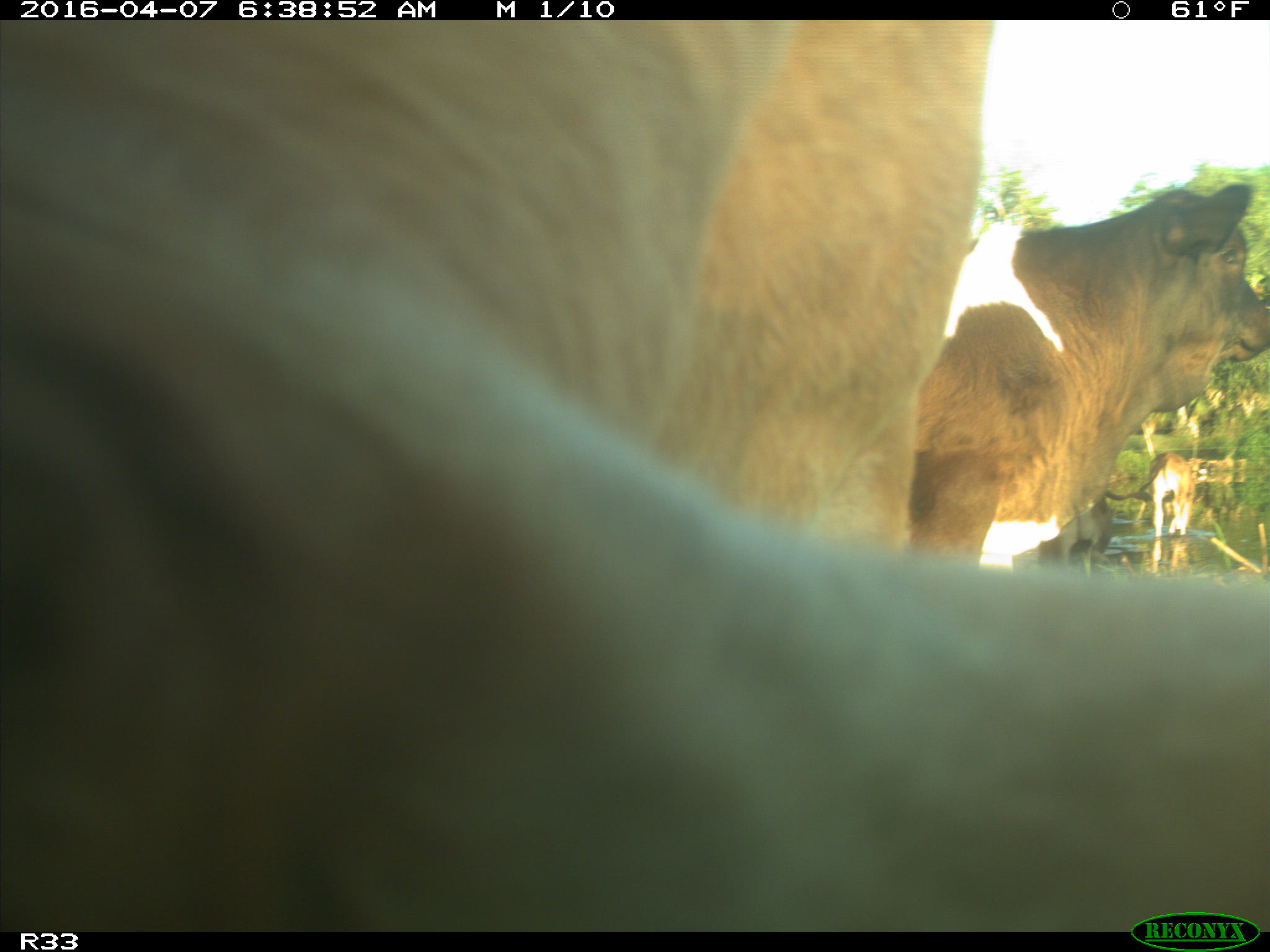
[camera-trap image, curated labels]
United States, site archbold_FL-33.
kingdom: Animalia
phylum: Chordata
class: Mammalia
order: Artiodactyla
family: Bovidae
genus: Bos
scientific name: Bos taurus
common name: domestic cow